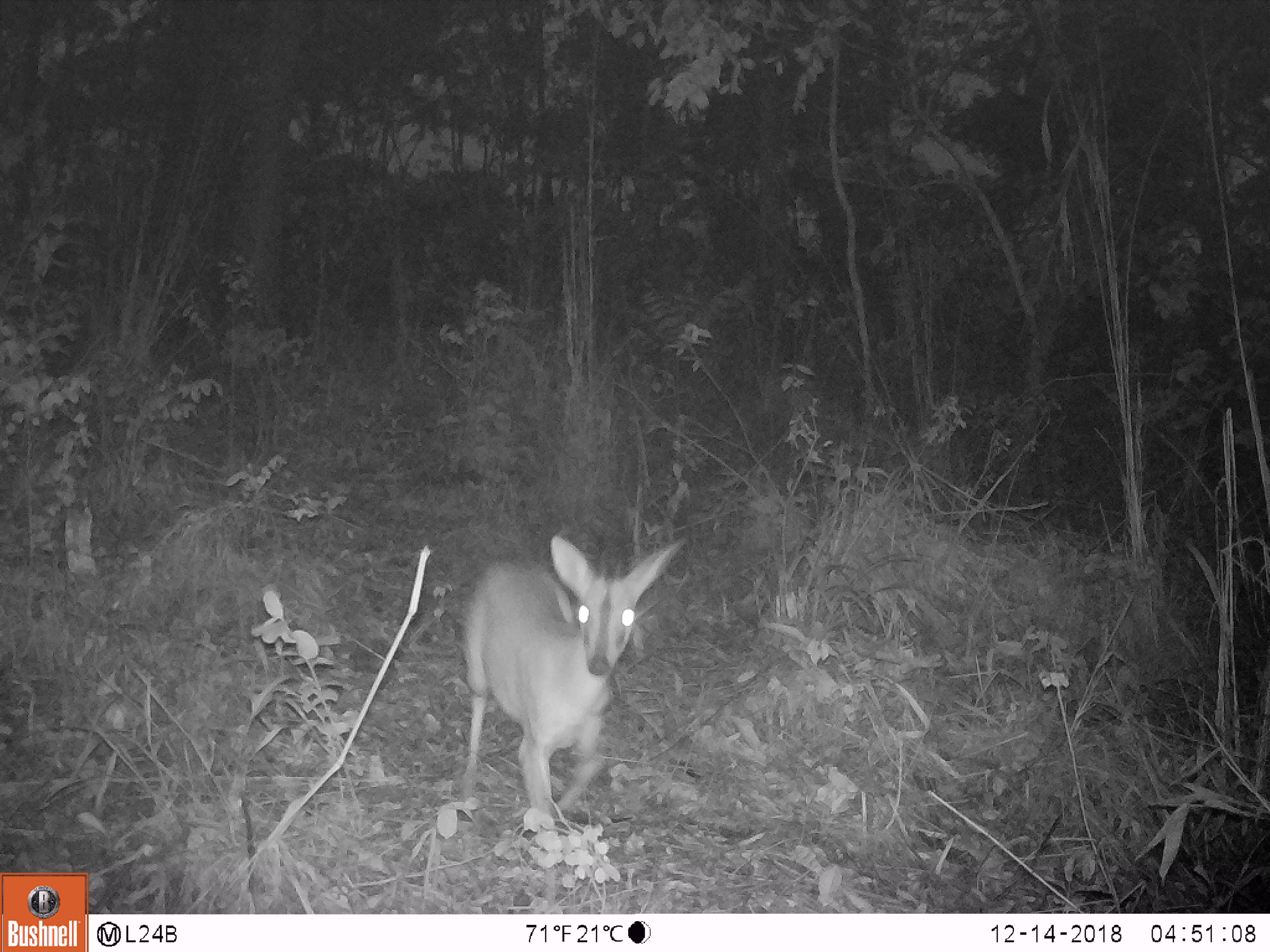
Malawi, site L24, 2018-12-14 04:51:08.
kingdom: Animalia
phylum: Chordata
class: Mammalia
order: Artiodactyla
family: Bovidae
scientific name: Antilopinae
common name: small antelope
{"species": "small antelope (Antilopinae)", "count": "1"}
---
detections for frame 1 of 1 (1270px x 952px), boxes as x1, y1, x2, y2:
small antelope: 432, 514, 701, 849